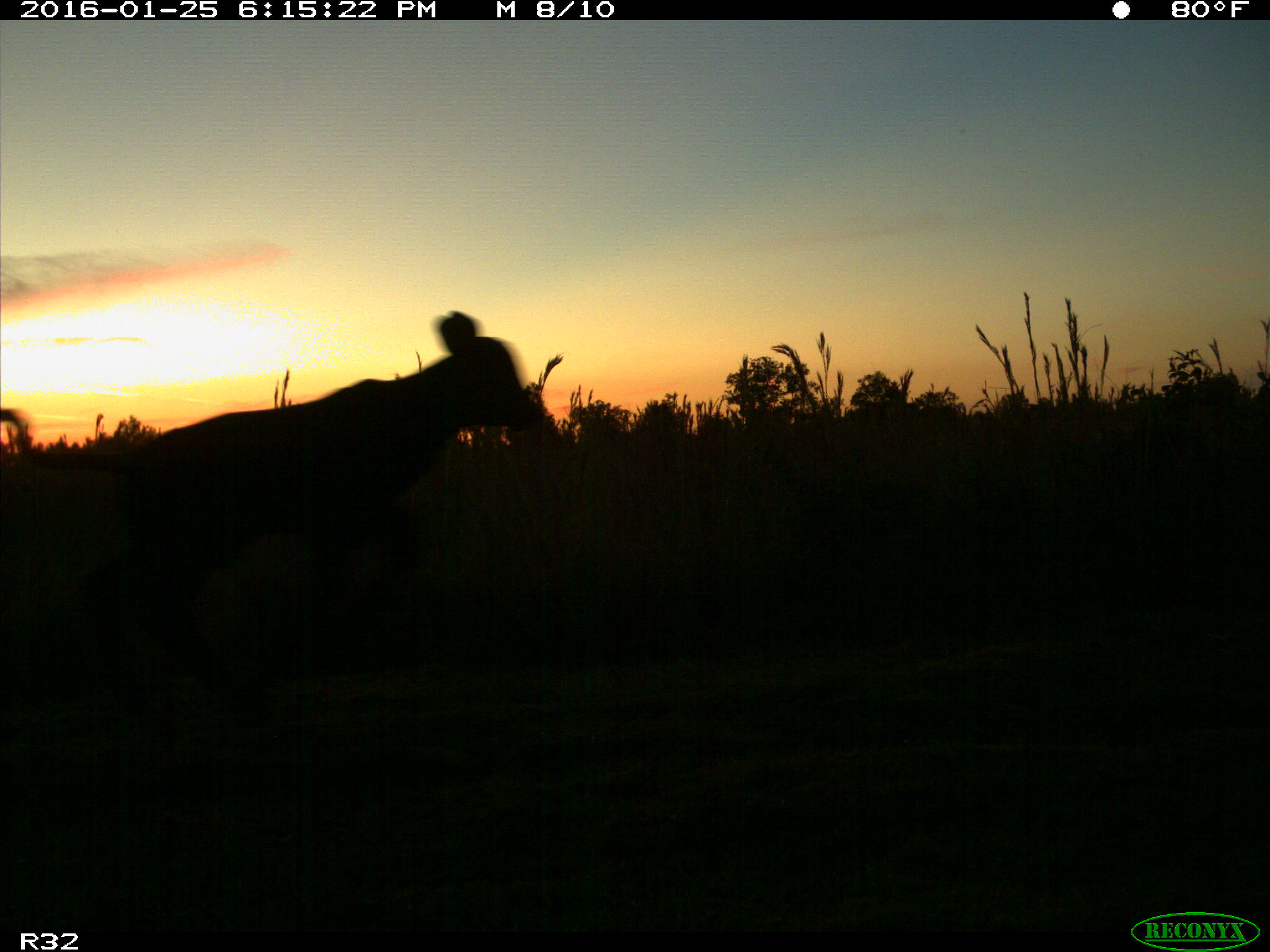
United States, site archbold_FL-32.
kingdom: Animalia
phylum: Chordata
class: Mammalia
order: Artiodactyla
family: Bovidae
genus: Bos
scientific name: Bos taurus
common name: domestic cow